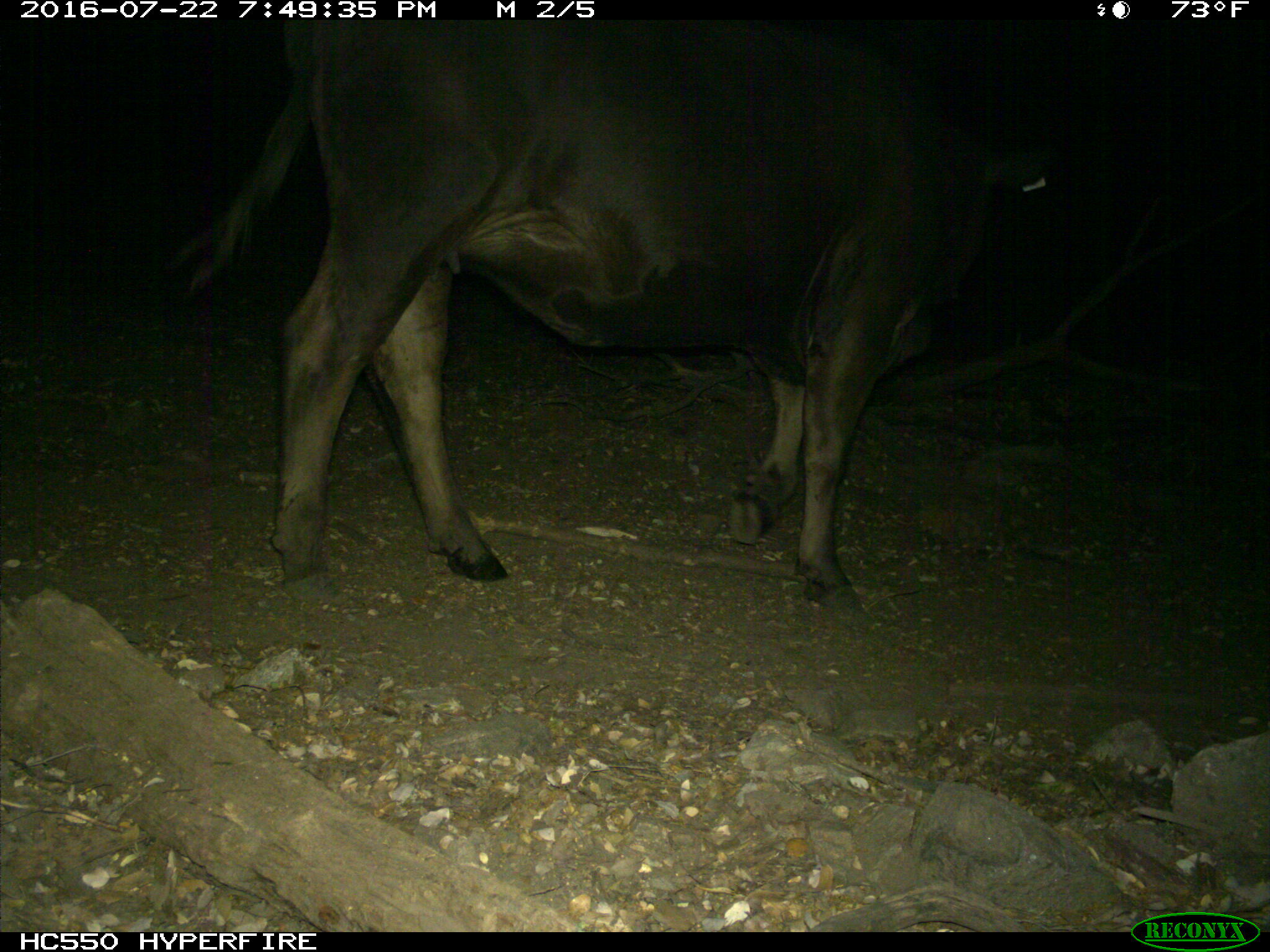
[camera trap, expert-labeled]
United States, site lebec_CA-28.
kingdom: Animalia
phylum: Chordata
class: Mammalia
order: Artiodactyla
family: Bovidae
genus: Bos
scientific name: Bos taurus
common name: domestic cow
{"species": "Bos taurus (domestic cow)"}